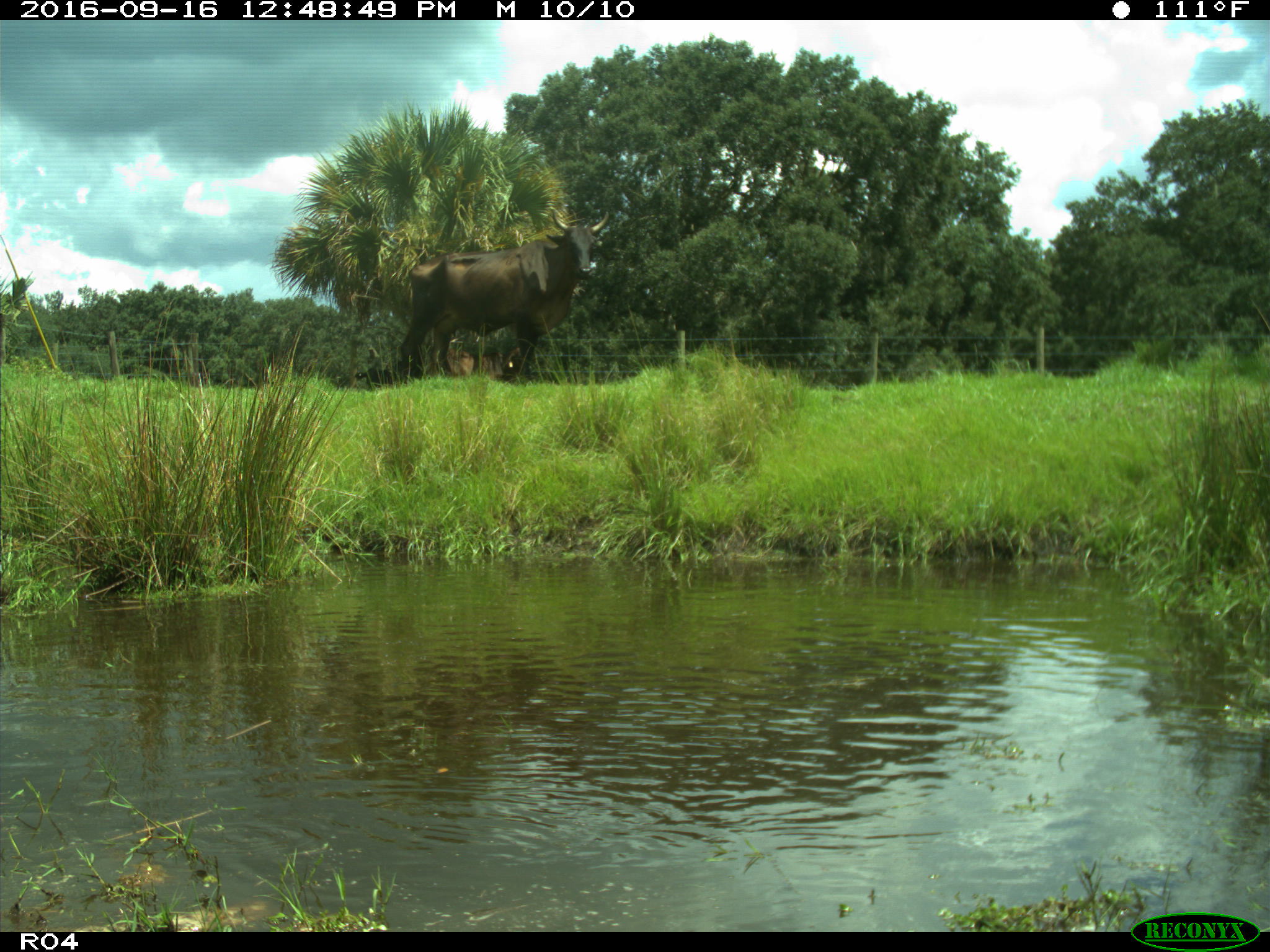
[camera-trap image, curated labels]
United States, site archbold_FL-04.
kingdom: Animalia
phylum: Chordata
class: Mammalia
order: Artiodactyla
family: Bovidae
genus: Bos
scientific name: Bos taurus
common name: domestic cow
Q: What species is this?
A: Bos taurus (domestic cow).